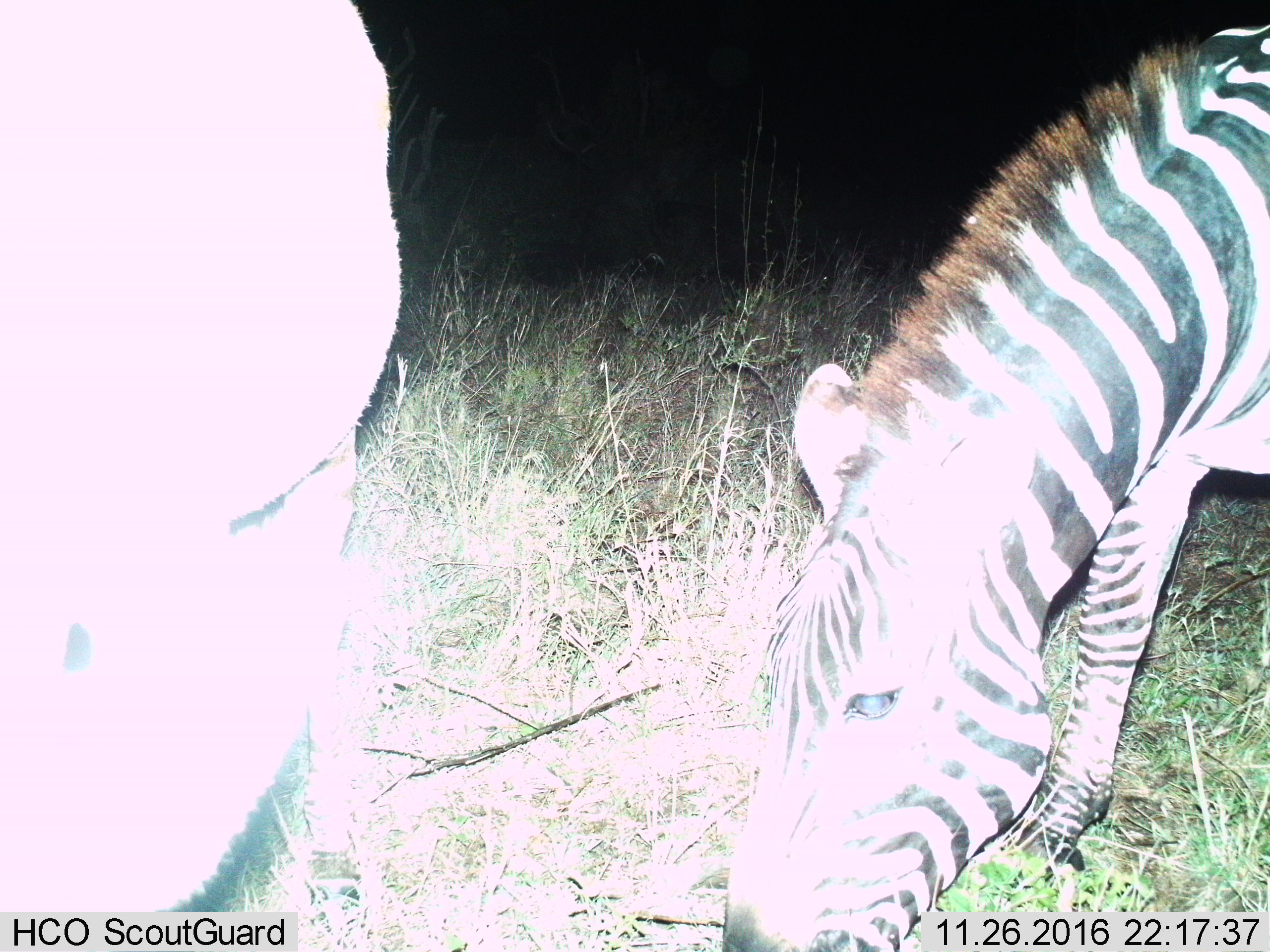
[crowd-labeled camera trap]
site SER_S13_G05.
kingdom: Animalia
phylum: Chordata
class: Mammalia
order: Perissodactyla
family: Equidae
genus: Equus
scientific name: Equus quagga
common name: plains zebra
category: zebraplains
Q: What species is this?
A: Zebraplains (plains zebra) (Equus quagga).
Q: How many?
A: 2.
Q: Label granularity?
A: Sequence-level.